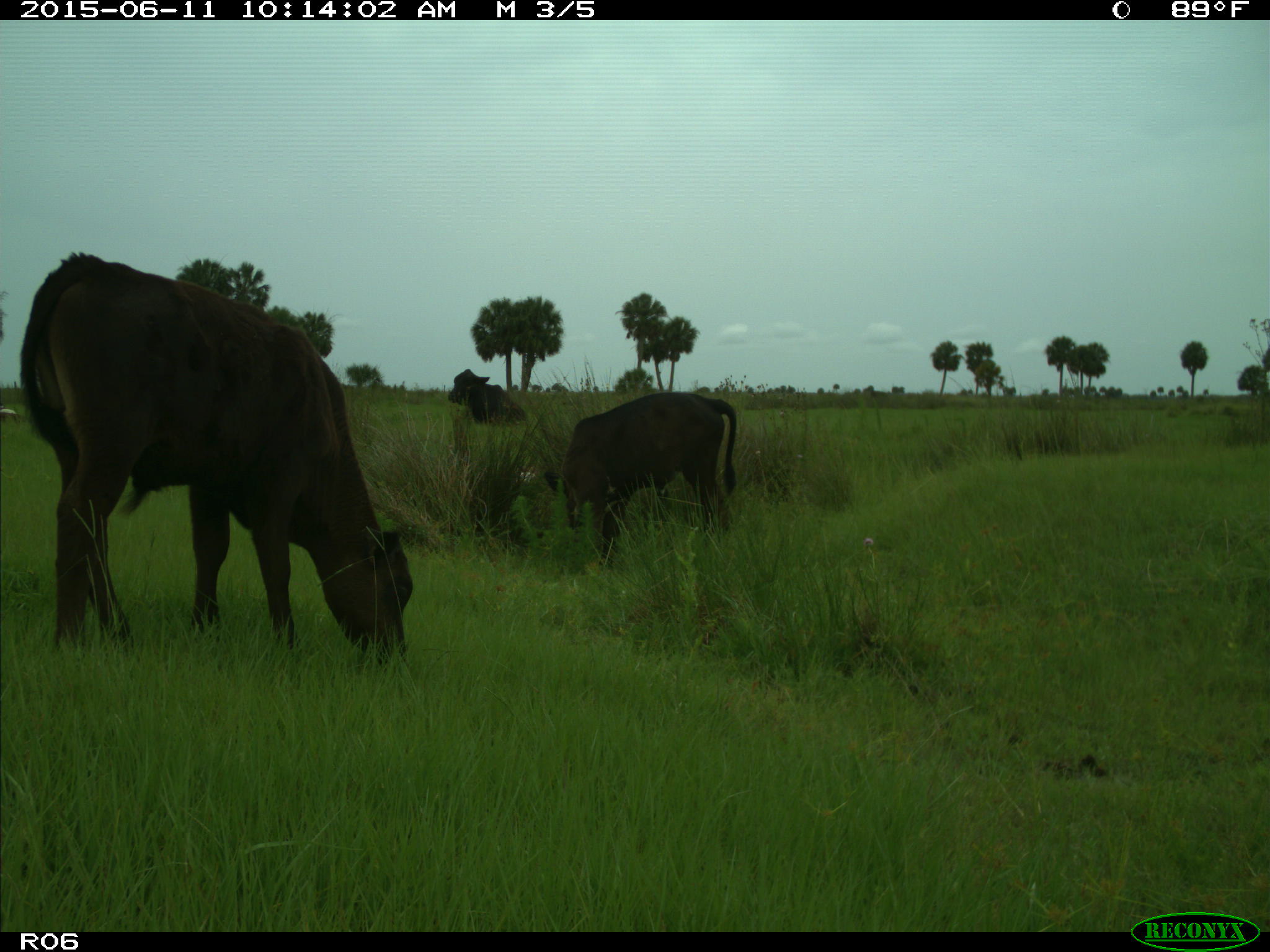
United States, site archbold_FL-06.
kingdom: Animalia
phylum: Chordata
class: Mammalia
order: Artiodactyla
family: Bovidae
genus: Bos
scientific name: Bos taurus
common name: domestic cow